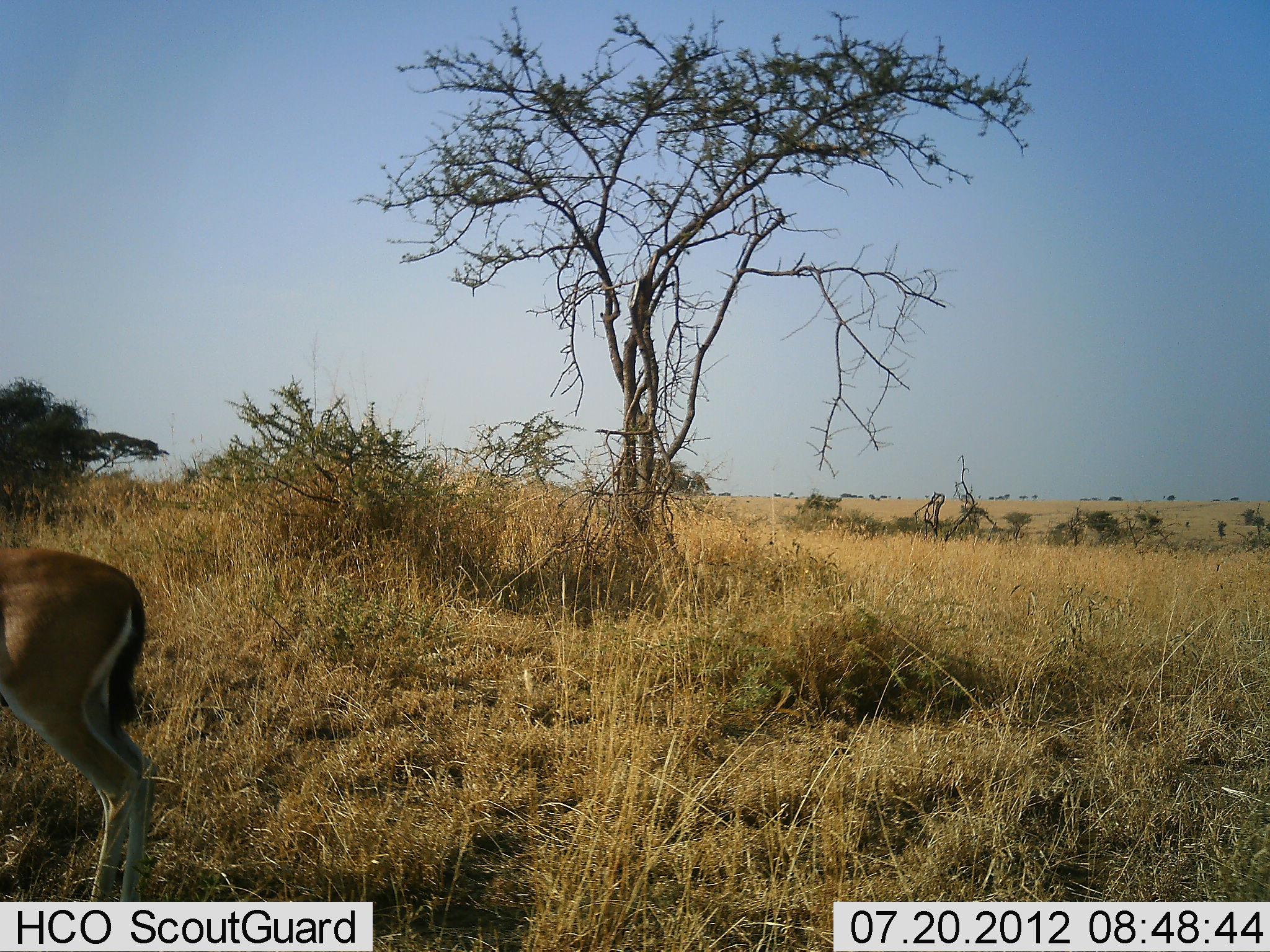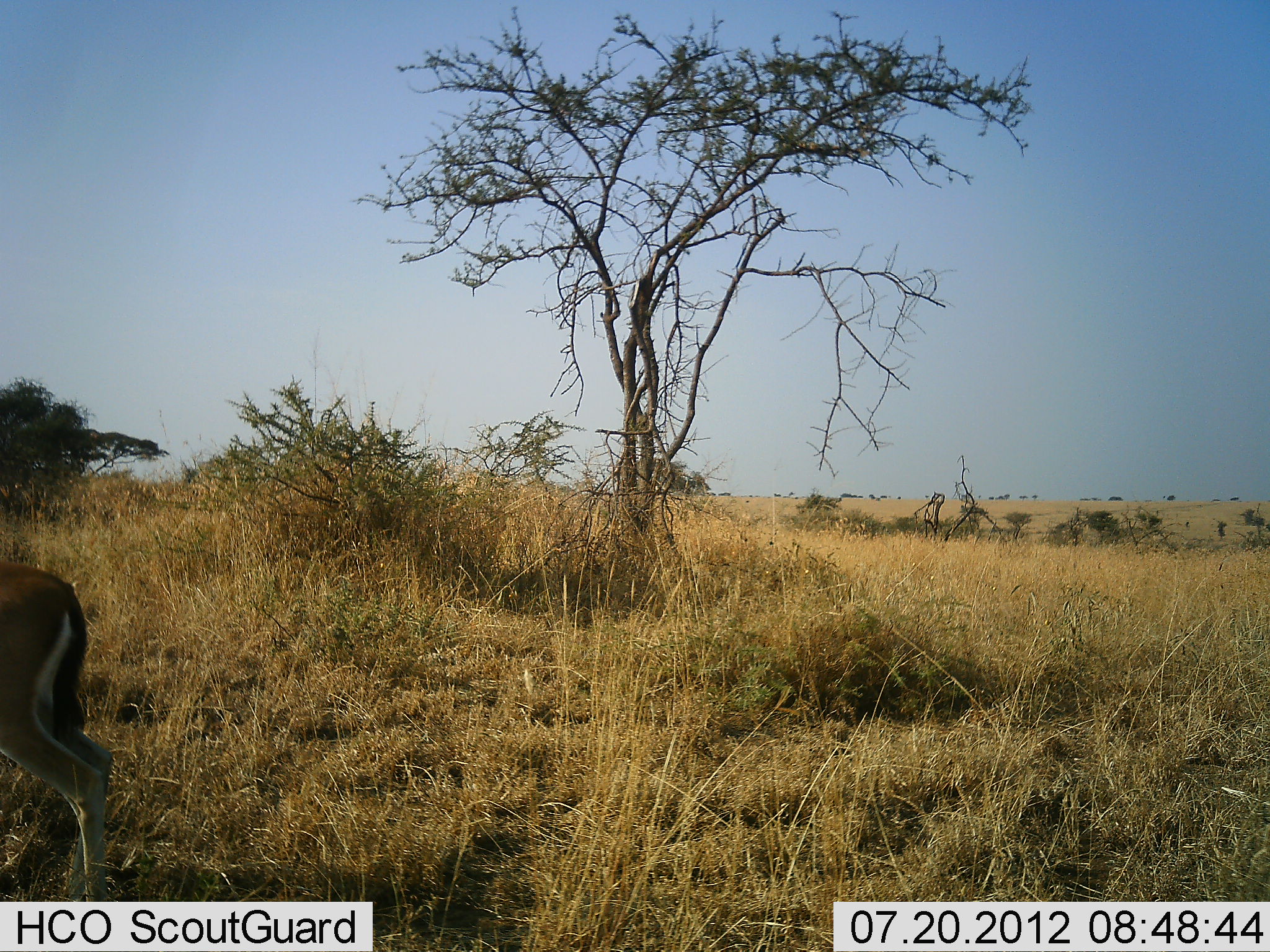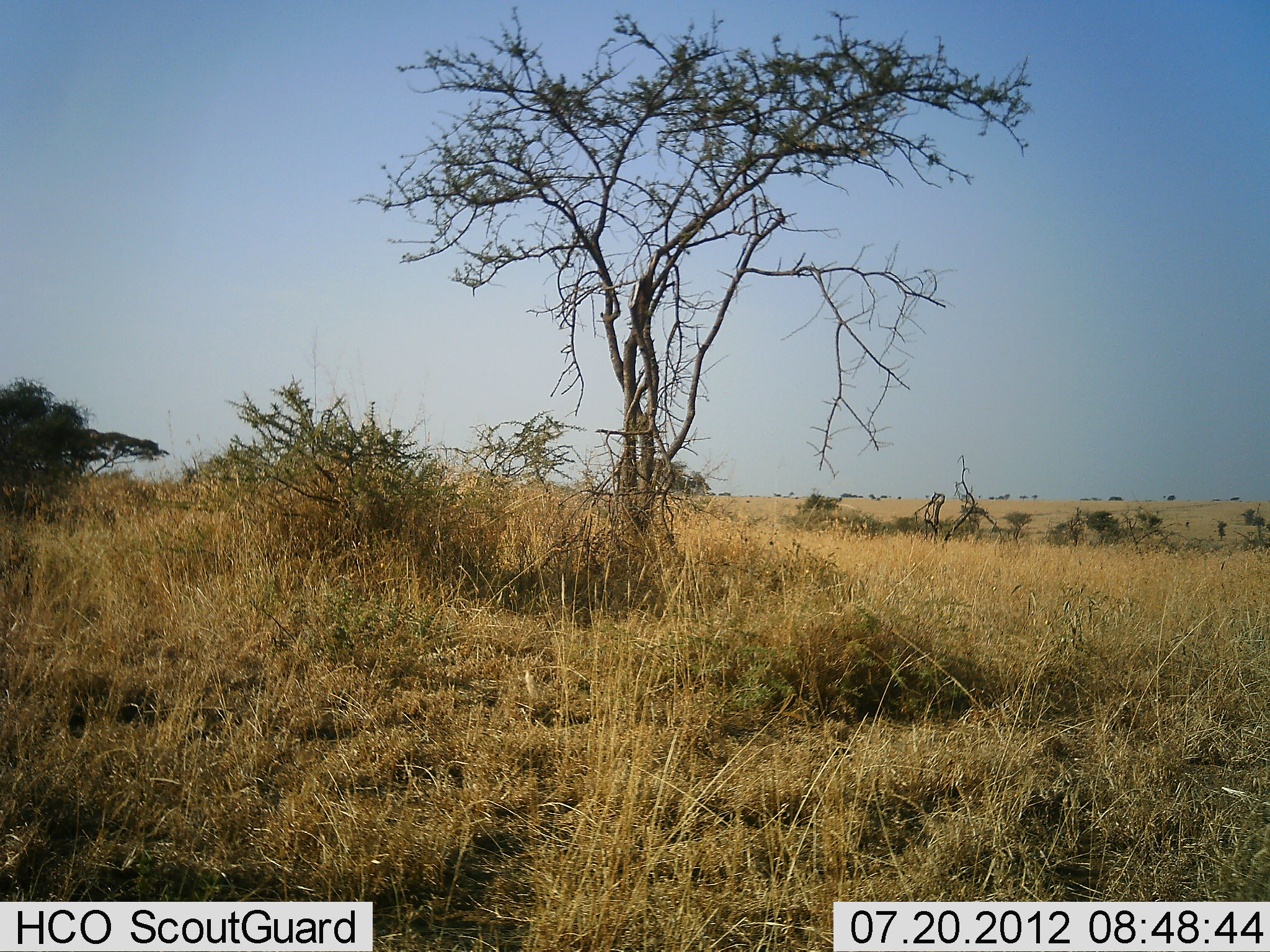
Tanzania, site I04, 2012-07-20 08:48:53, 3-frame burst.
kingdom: Animalia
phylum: Chordata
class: Mammalia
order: Artiodactyla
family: Bovidae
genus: Eudorcas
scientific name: Eudorcas thomsonii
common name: thomson's gazelle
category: gazellethomsons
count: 1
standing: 30%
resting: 0%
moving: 80%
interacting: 0%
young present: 0%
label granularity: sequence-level